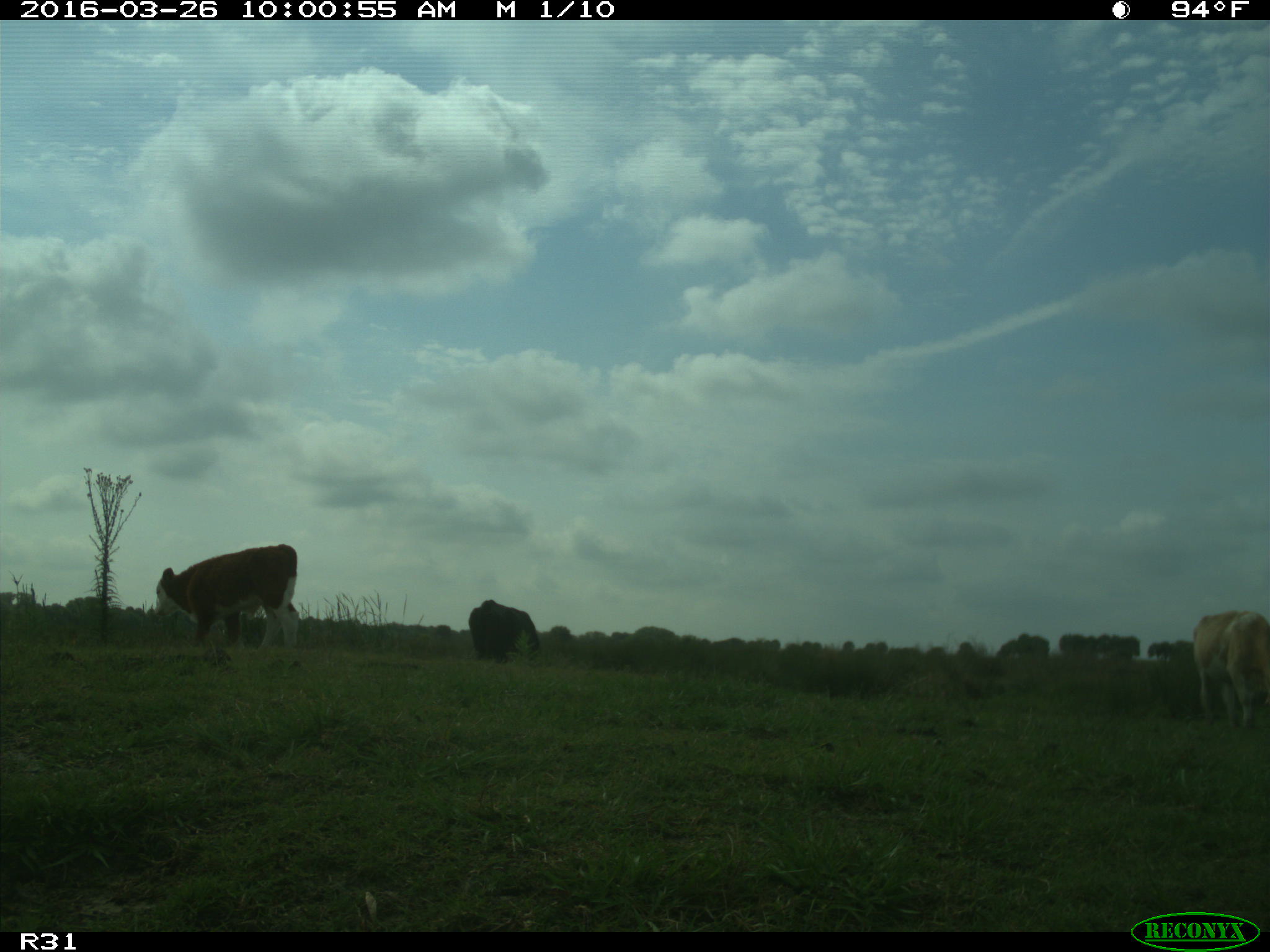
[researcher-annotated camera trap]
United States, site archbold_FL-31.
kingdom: Animalia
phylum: Chordata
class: Mammalia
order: Artiodactyla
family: Bovidae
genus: Bos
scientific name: Bos taurus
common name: domestic cow